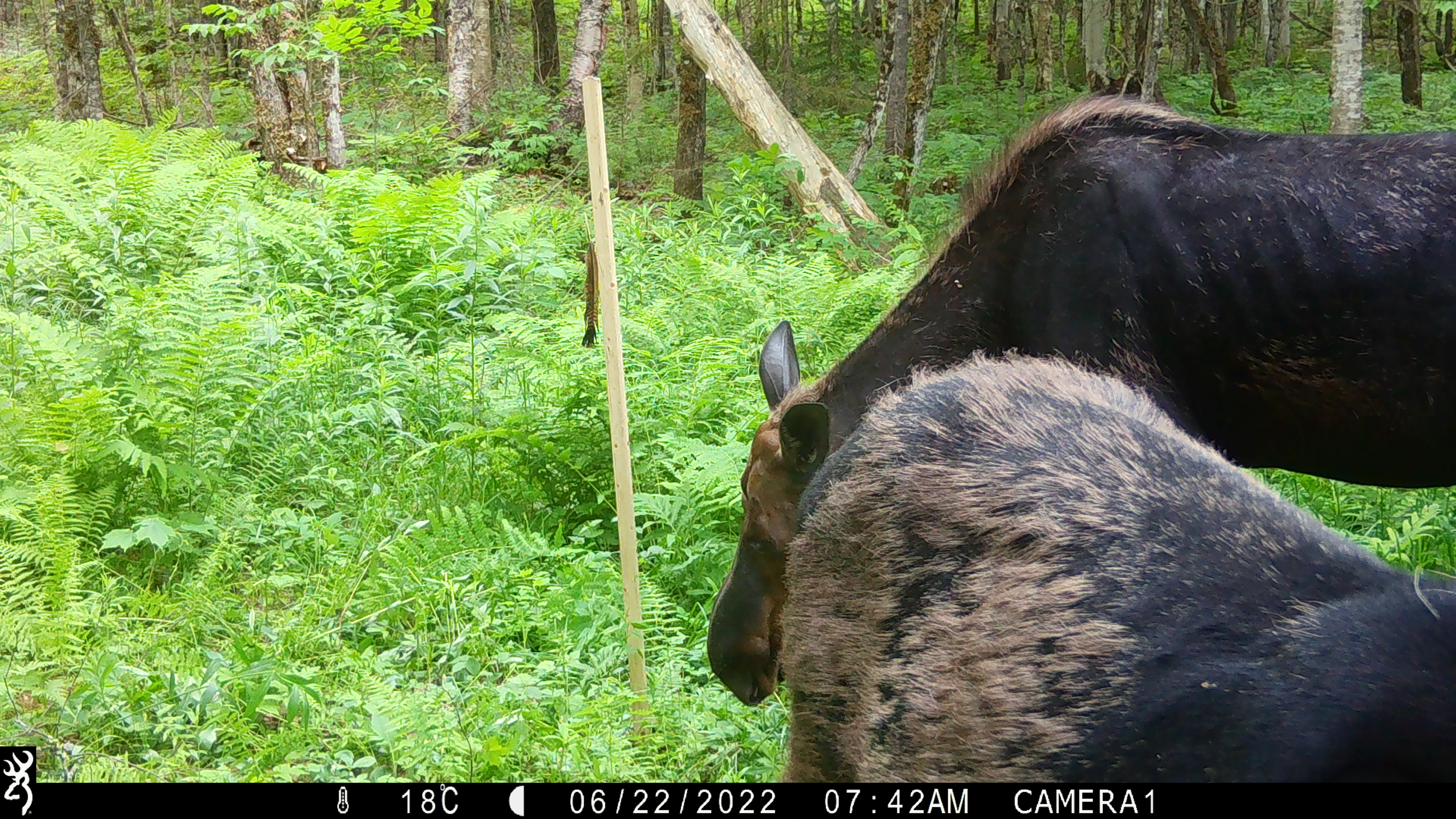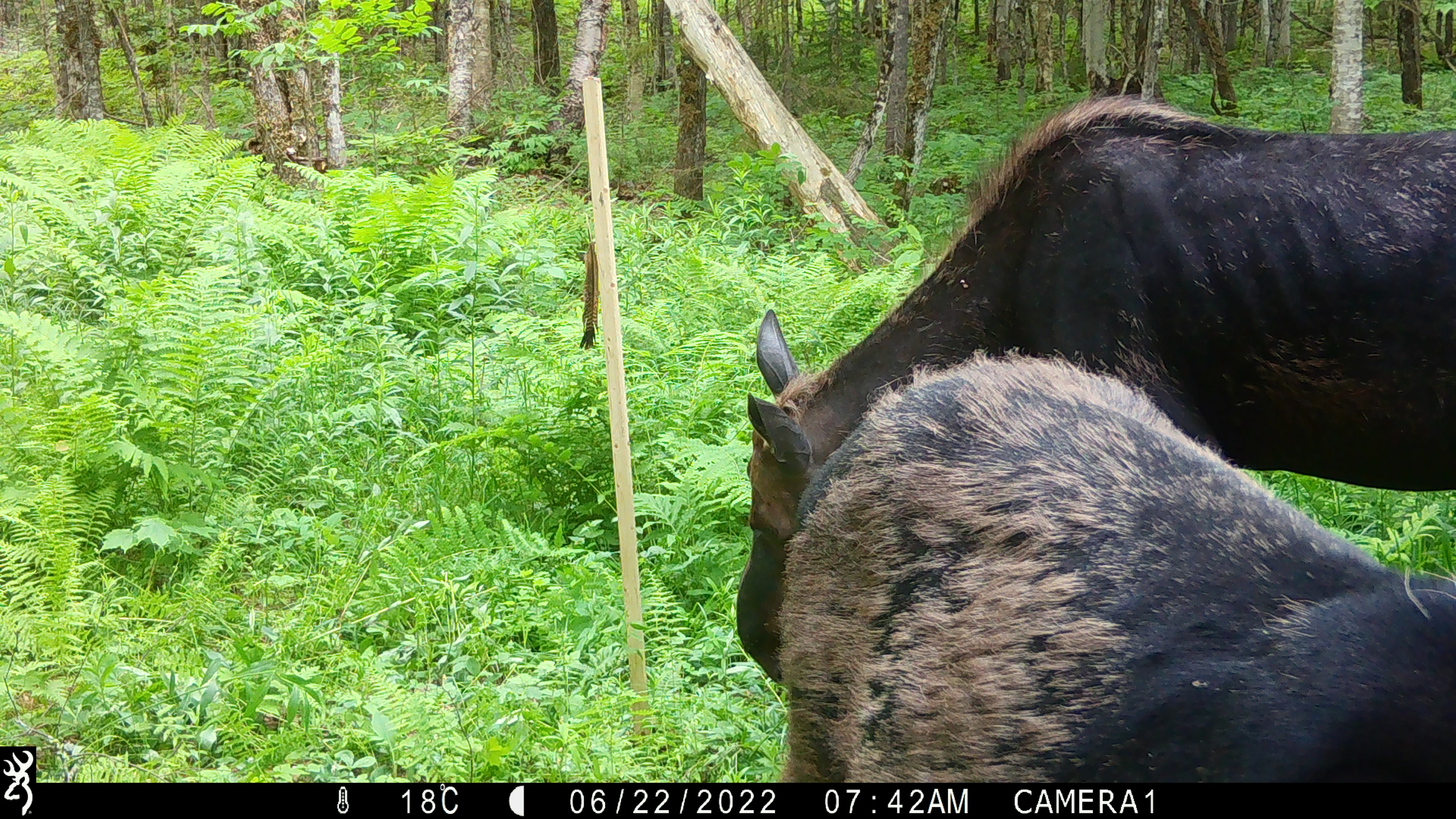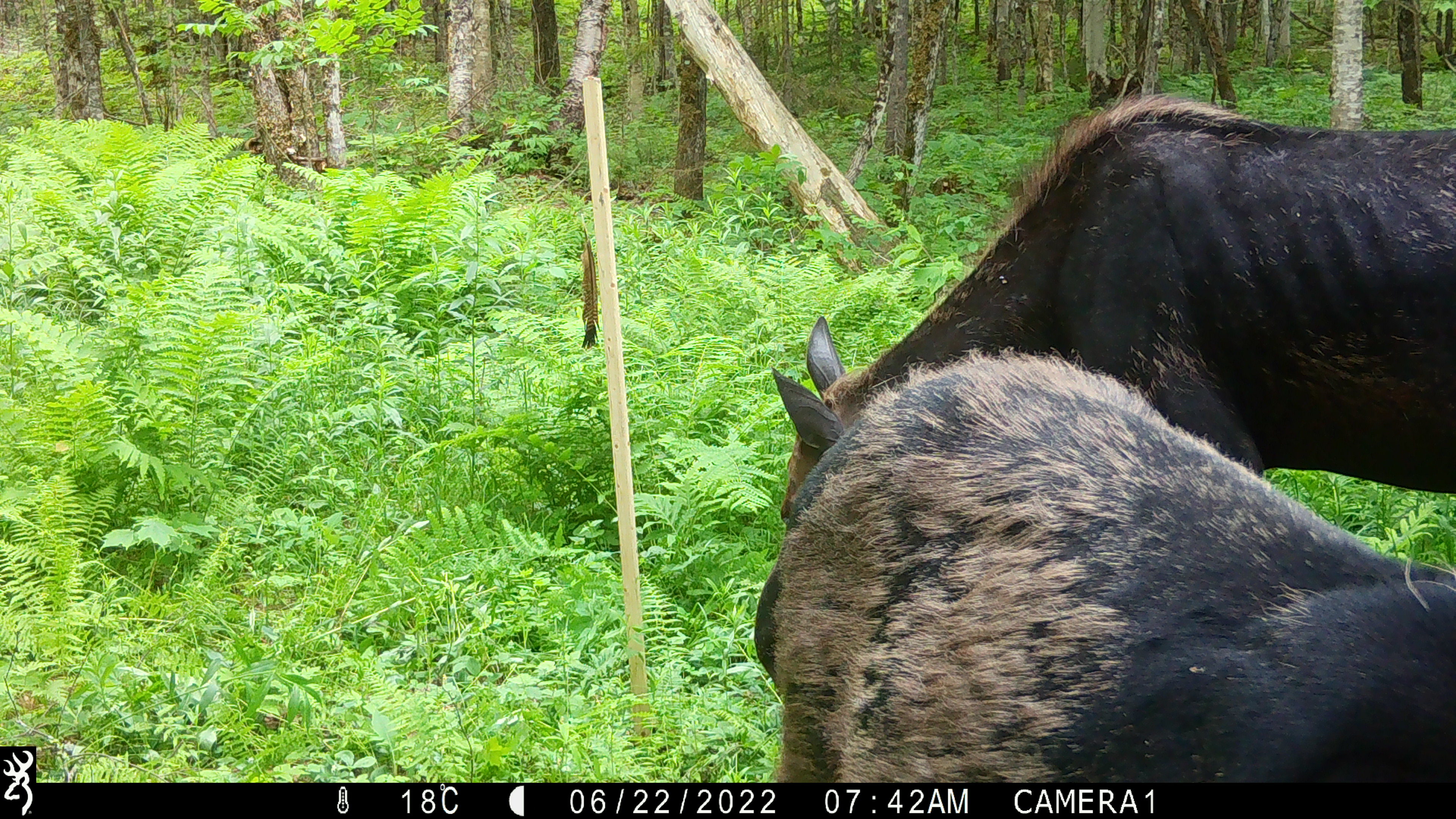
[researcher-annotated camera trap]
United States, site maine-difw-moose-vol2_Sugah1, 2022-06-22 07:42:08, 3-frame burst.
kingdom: Animalia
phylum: Chordata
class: Mammalia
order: Artiodactyla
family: Cervidae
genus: Alces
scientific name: Alces alces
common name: moose